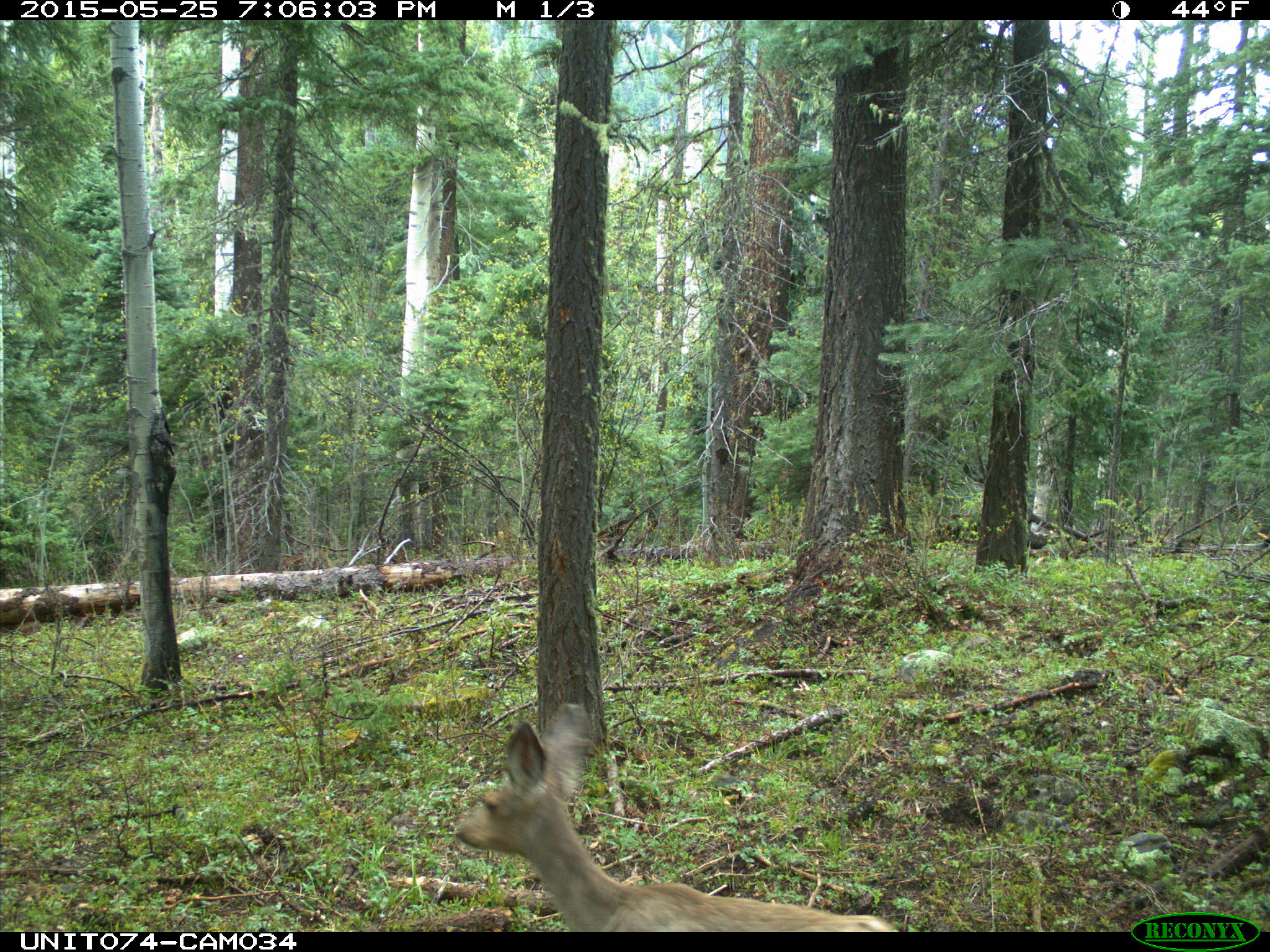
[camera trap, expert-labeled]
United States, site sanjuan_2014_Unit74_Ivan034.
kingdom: Animalia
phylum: Chordata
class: Mammalia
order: Artiodactyla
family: Cervidae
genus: Odocoileus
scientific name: Odocoileus hemionus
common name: mule deer